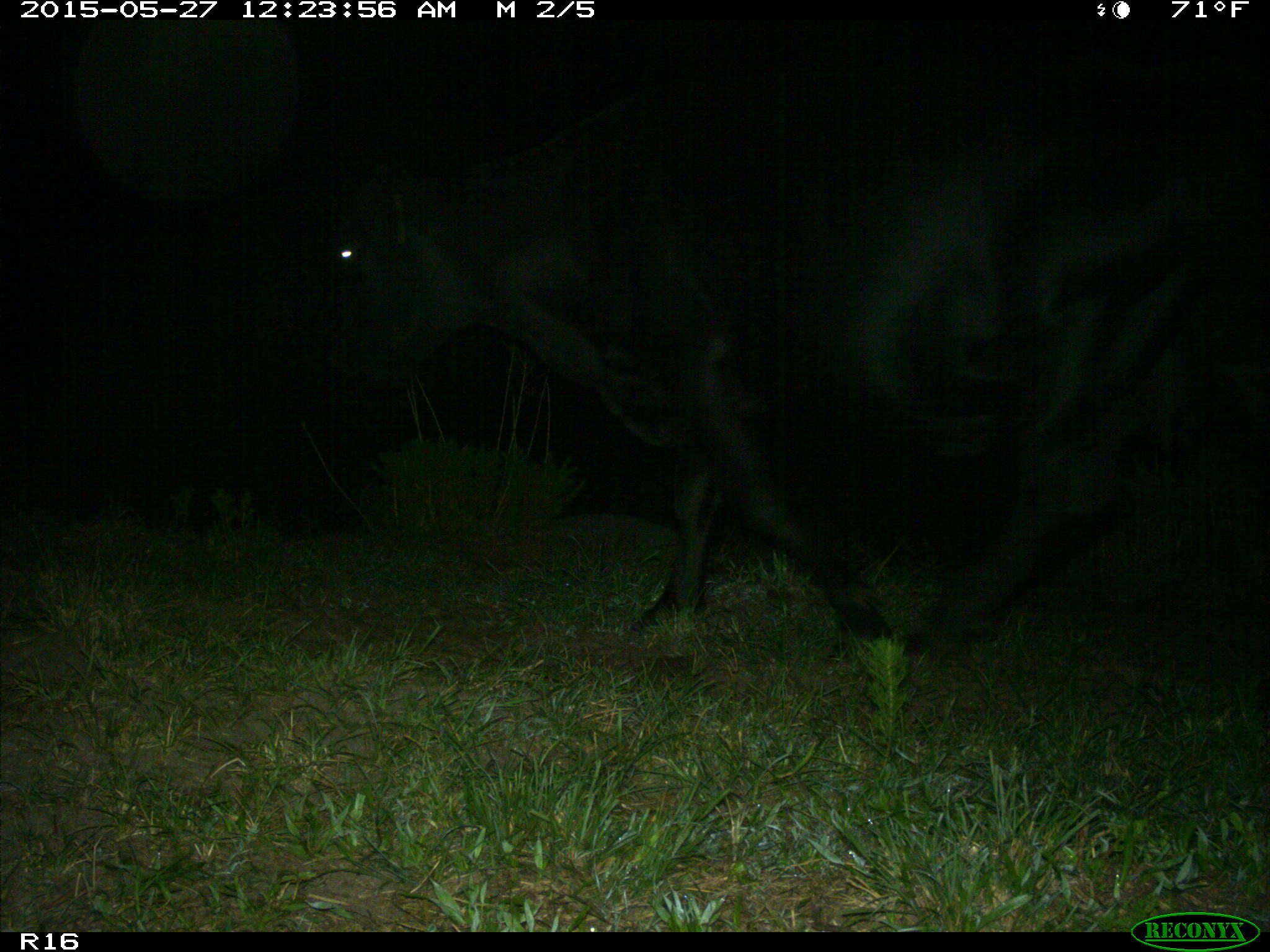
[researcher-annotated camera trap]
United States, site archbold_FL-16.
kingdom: Animalia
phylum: Chordata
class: Mammalia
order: Artiodactyla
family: Bovidae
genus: Bos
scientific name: Bos taurus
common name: domestic cow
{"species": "Bos taurus (domestic cow)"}